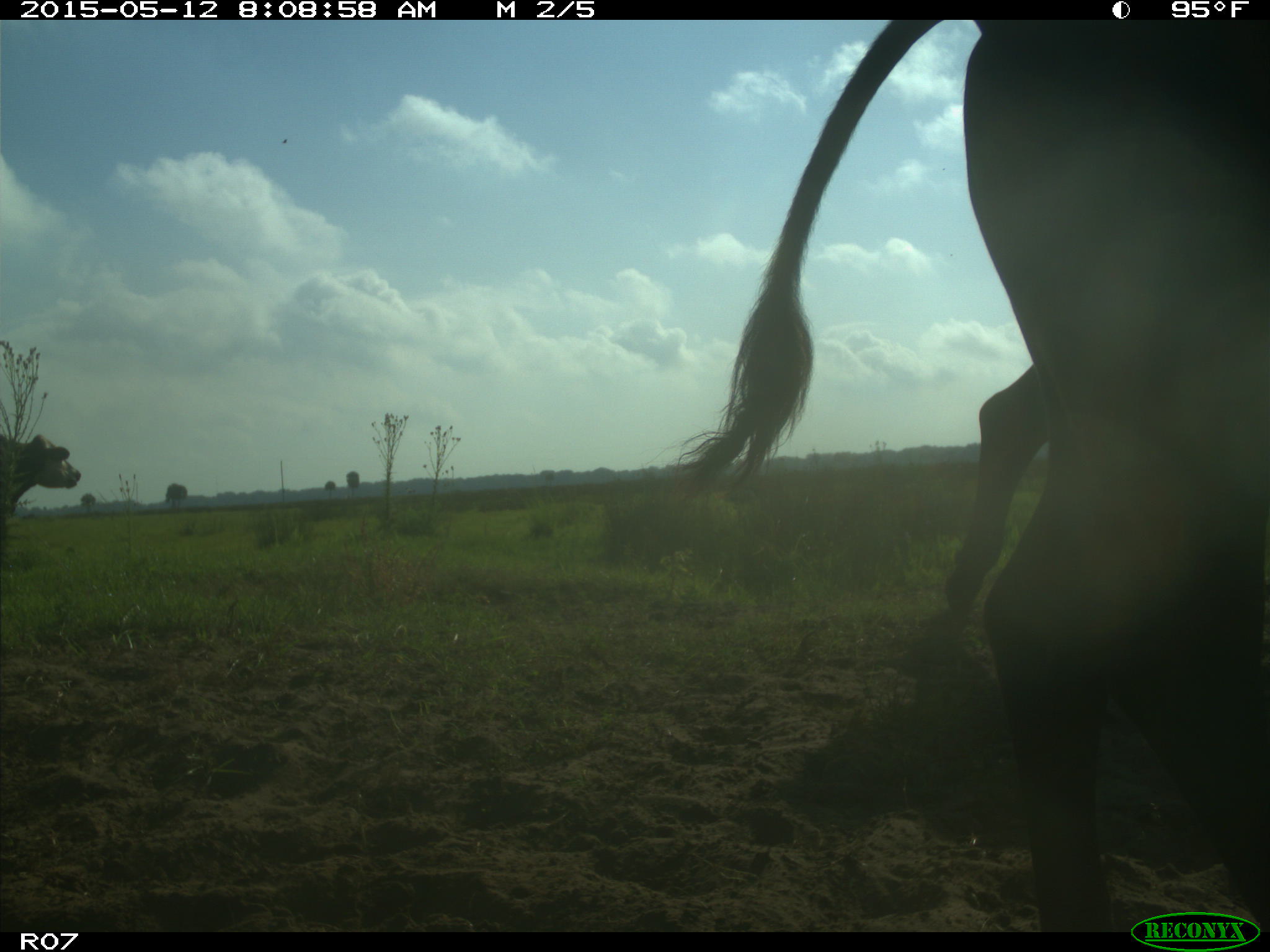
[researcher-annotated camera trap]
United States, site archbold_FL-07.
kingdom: Animalia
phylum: Chordata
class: Mammalia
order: Artiodactyla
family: Bovidae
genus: Bos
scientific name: Bos taurus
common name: domestic cow